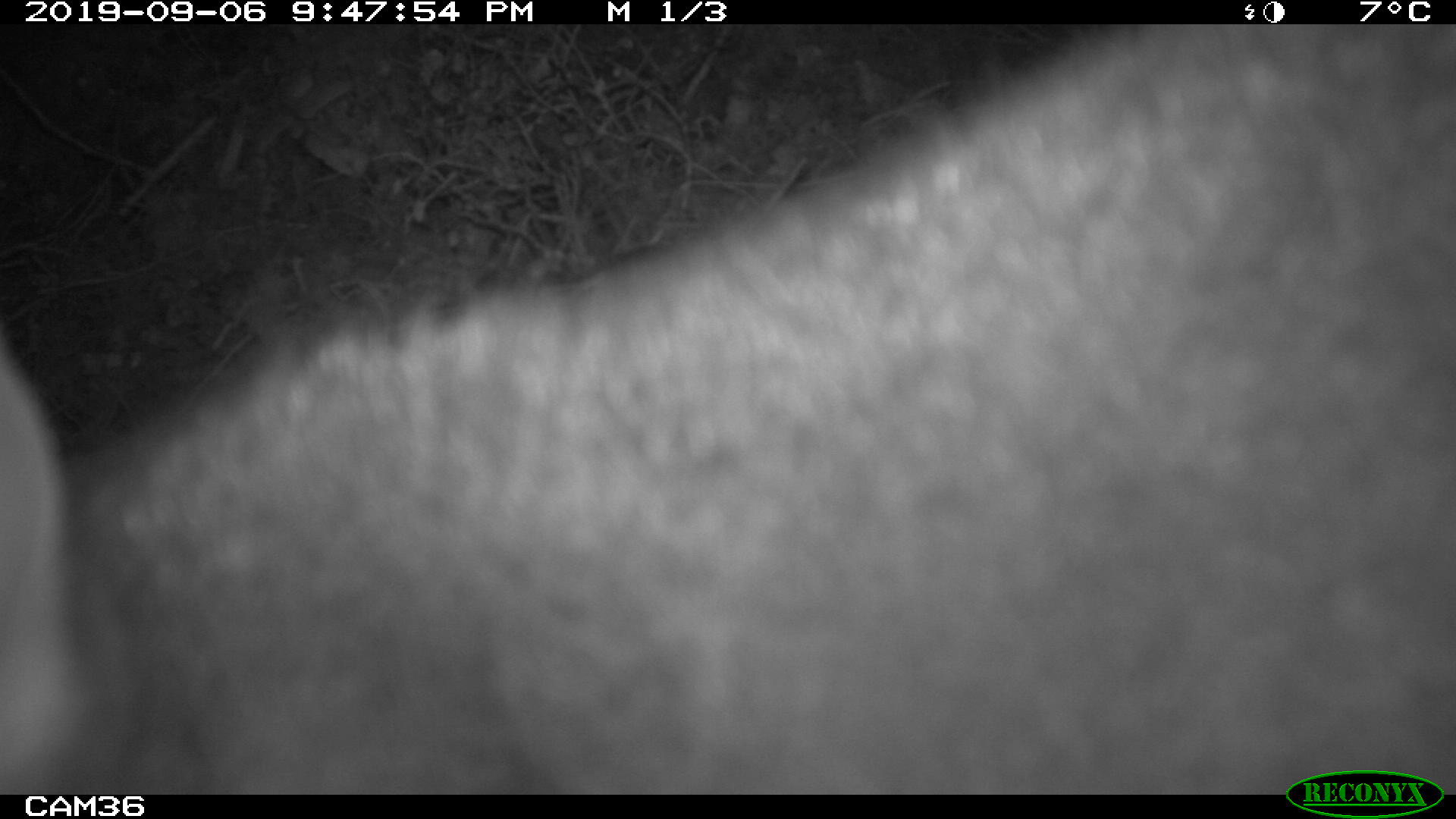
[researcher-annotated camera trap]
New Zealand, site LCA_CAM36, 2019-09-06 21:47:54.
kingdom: Animalia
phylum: Chordata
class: Mammalia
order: Diprotodontia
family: Phalangeridae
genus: Trichosurus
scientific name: Trichosurus vulpecula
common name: common brushtail possum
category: possum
Possum (common brushtail possum) (Trichosurus vulpecula).